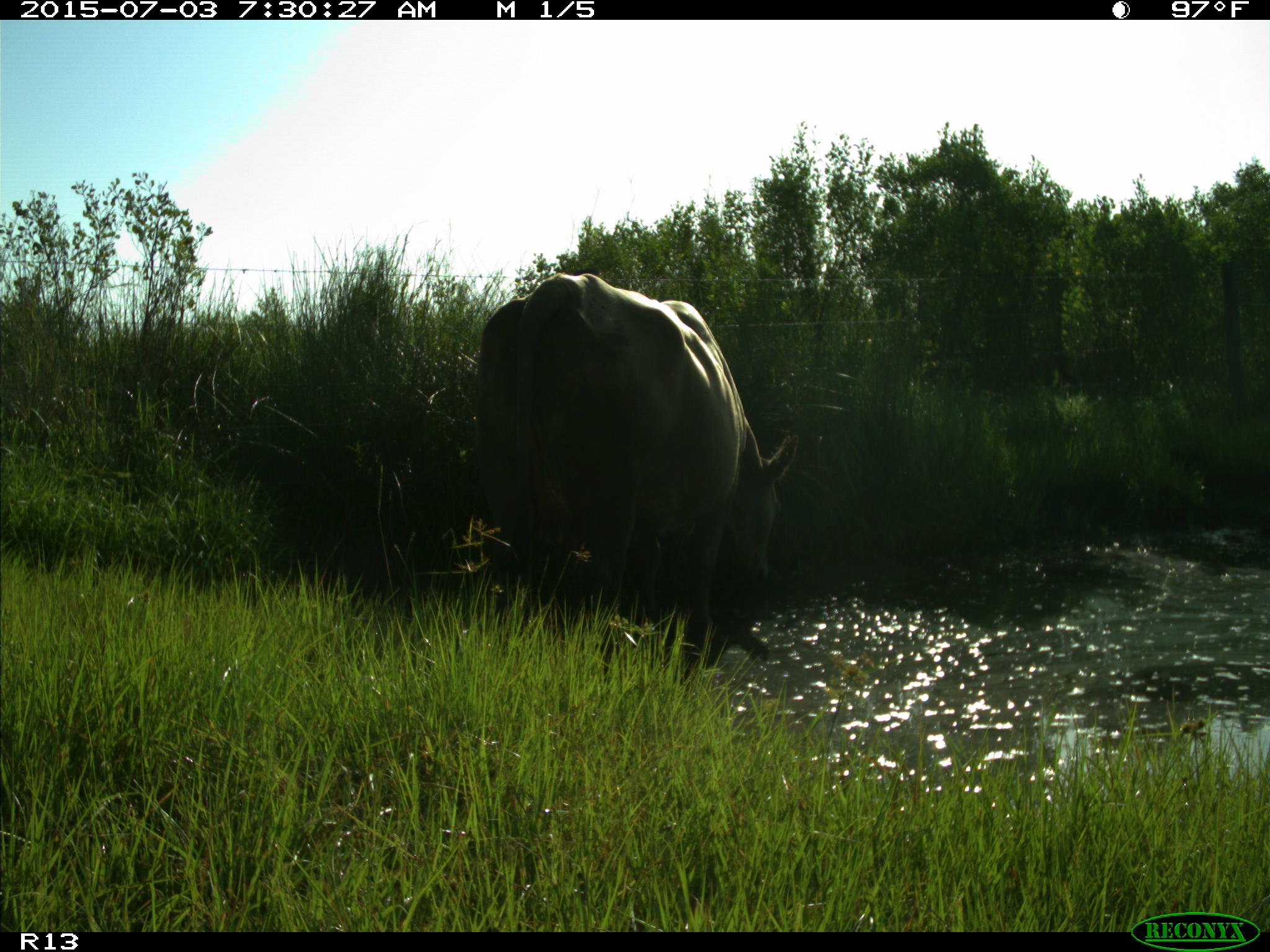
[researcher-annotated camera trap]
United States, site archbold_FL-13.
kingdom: Animalia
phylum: Chordata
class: Mammalia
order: Artiodactyla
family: Bovidae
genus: Bos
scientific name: Bos taurus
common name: domestic cow